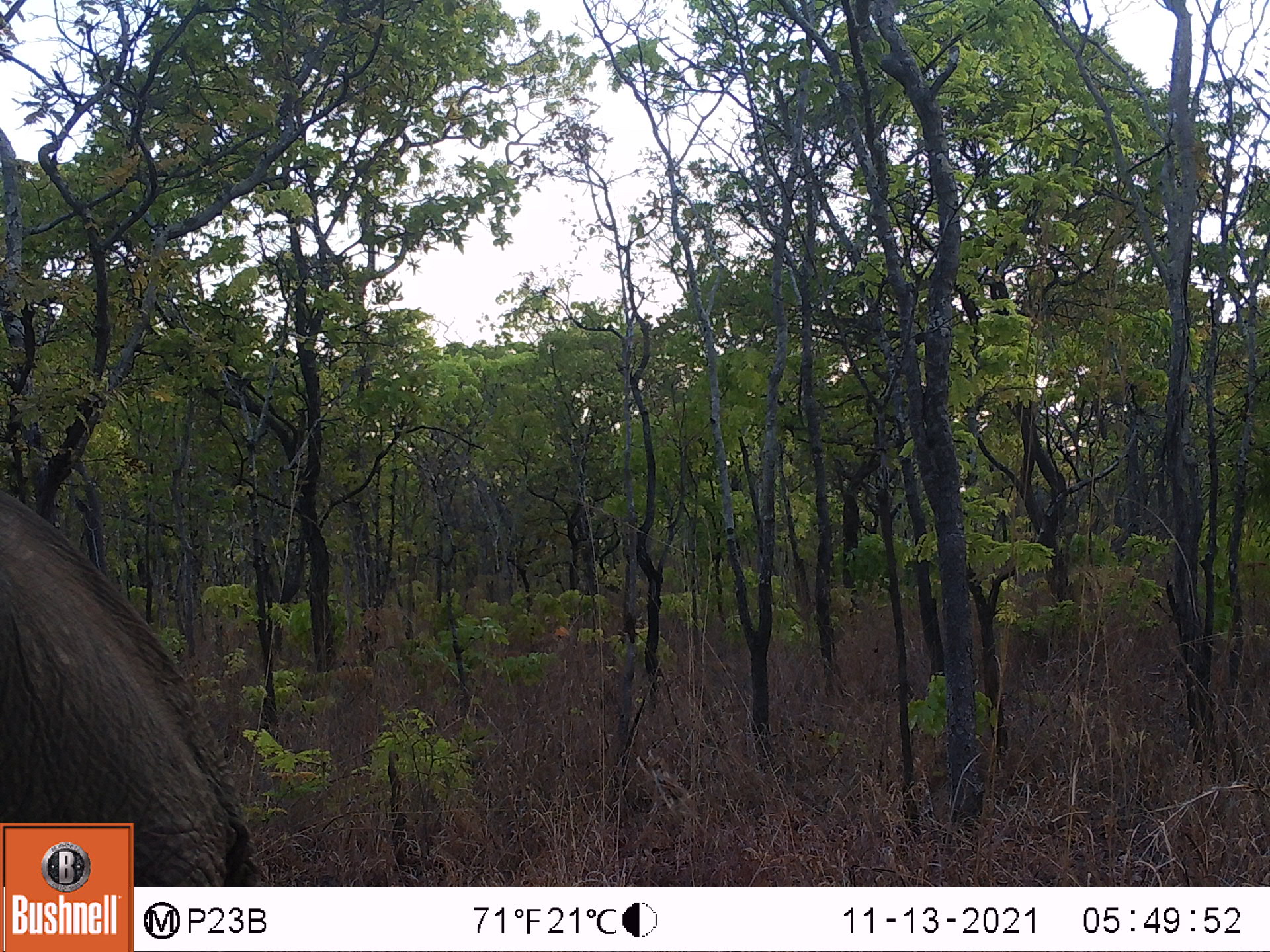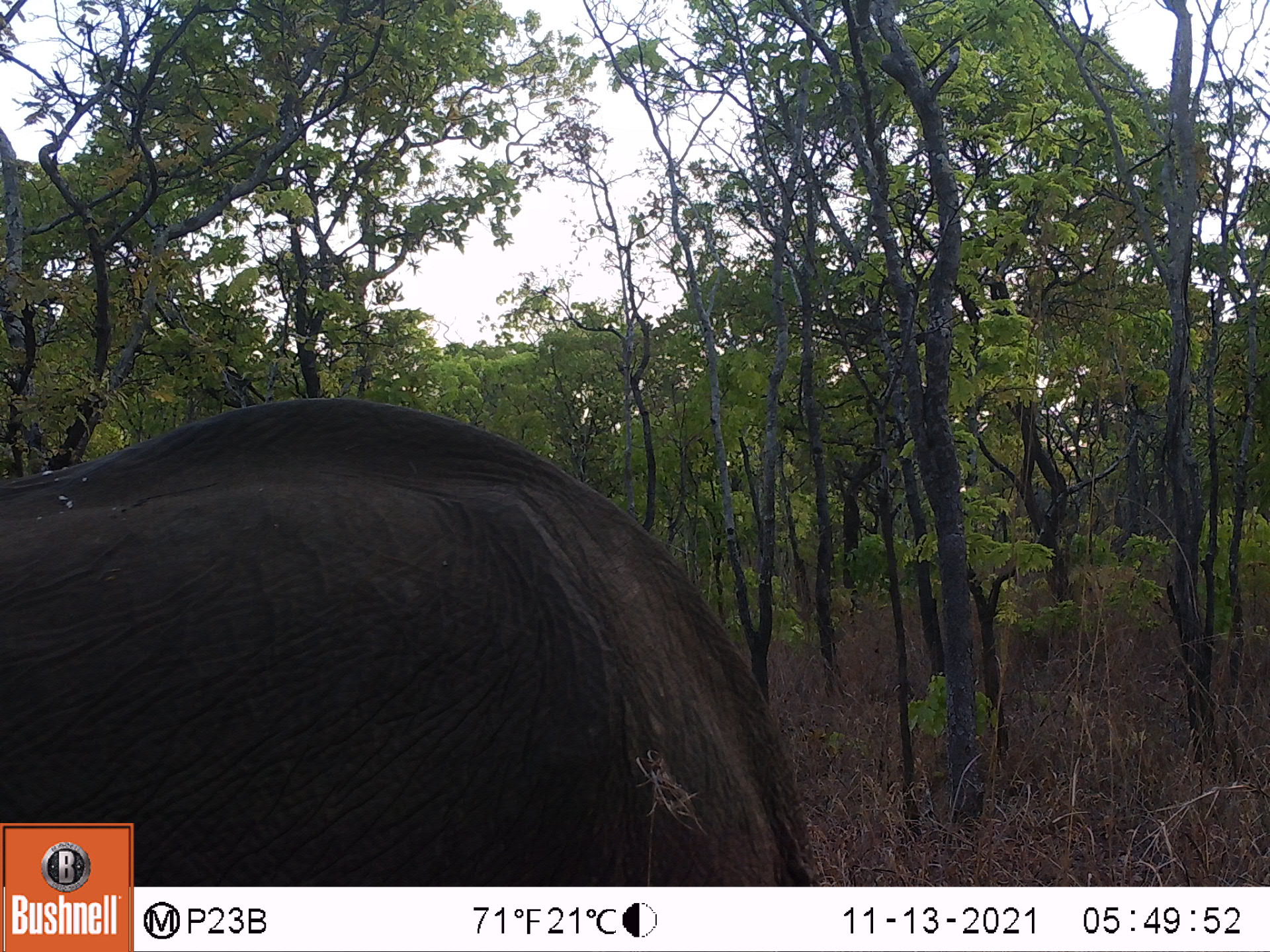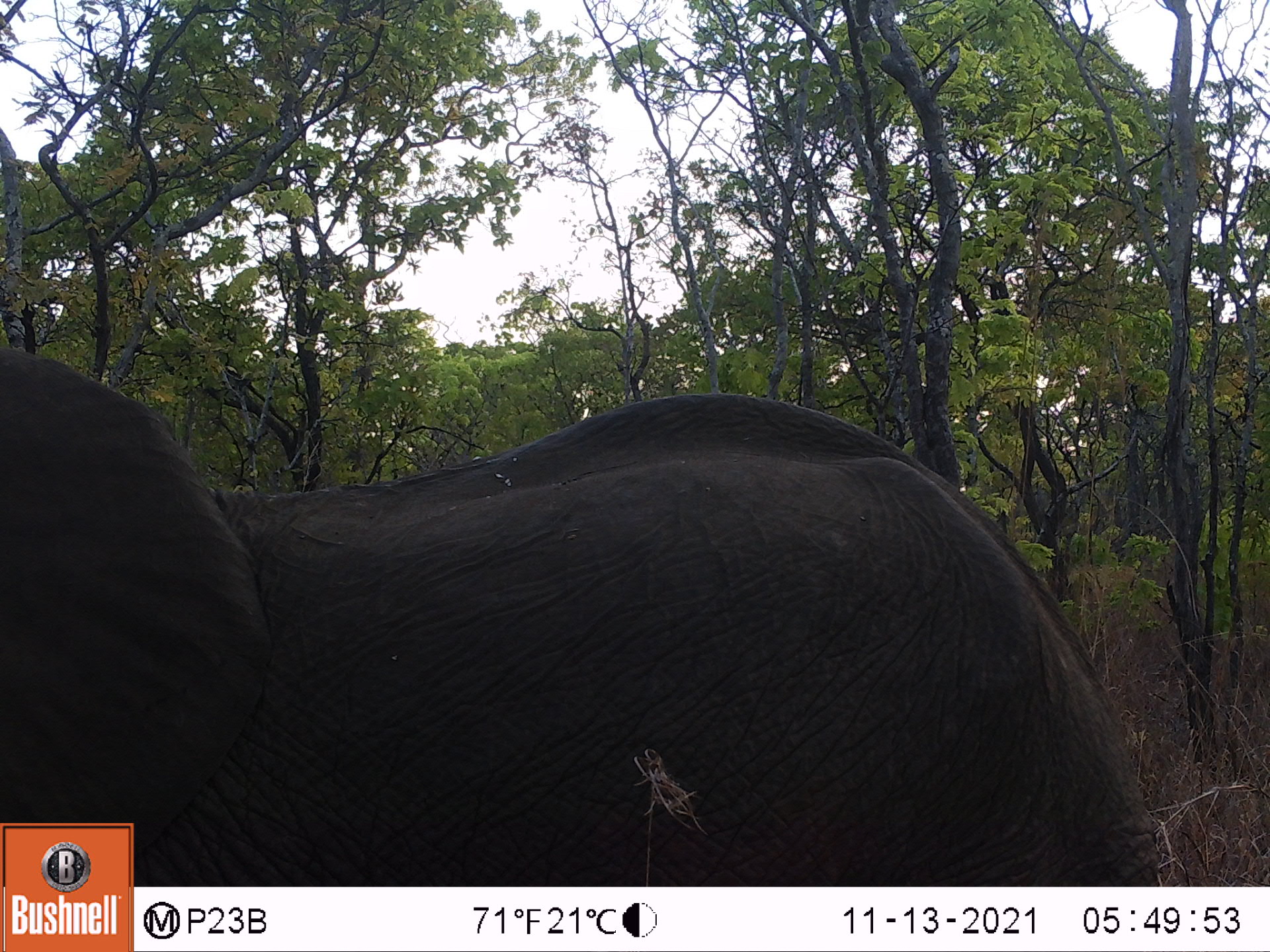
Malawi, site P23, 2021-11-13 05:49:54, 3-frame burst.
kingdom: Animalia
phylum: Chordata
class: Mammalia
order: Proboscidea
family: Elephantidae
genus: Loxodonta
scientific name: Loxodonta africana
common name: african savanna elephant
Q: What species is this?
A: African savanna elephant (Loxodonta africana).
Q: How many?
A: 1.